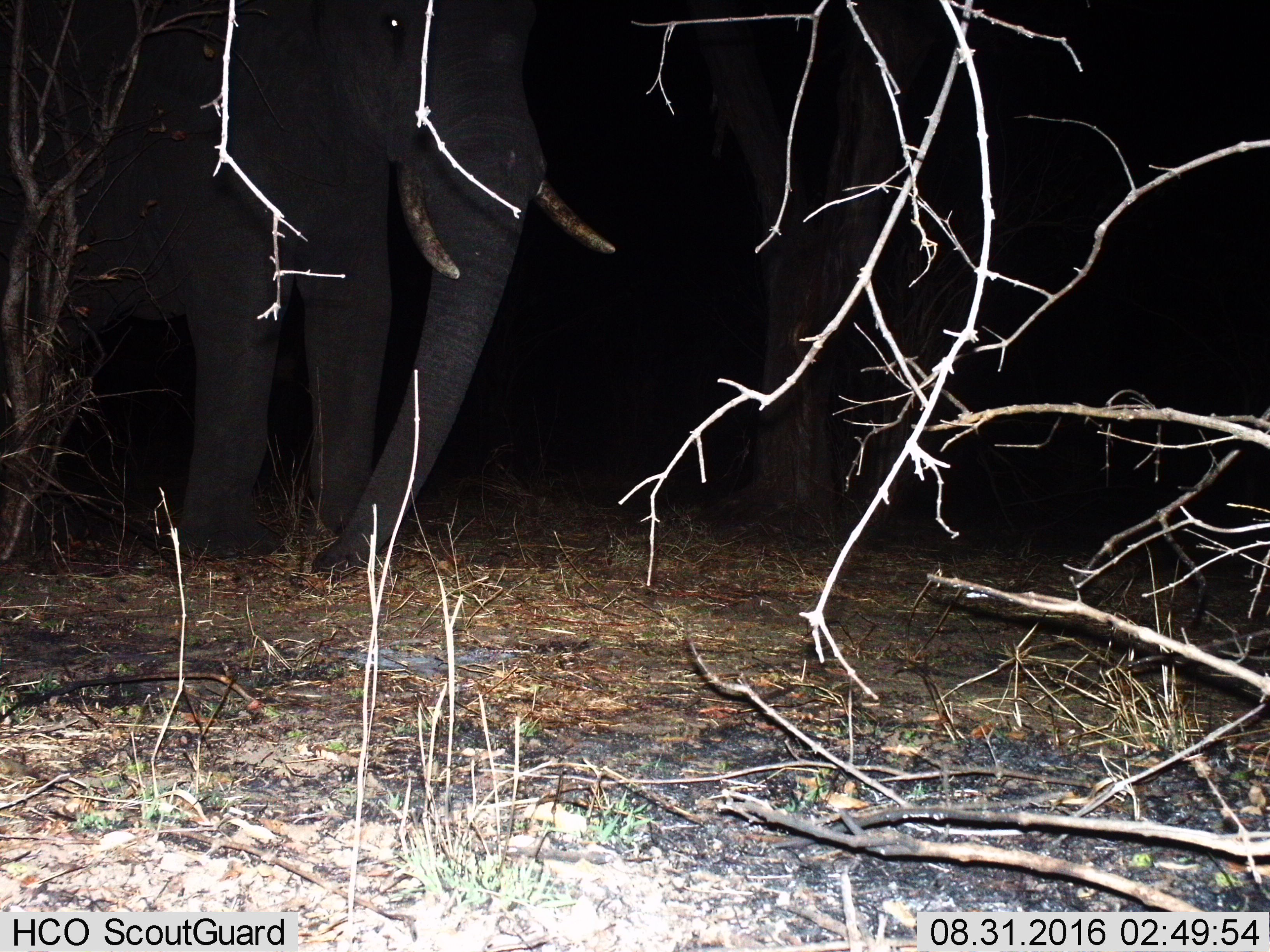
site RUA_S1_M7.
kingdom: Animalia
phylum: Chordata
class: Mammalia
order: Proboscidea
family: Elephantidae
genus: Loxodonta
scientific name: Loxodonta africana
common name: african bush elephant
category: elephant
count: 1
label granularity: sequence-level